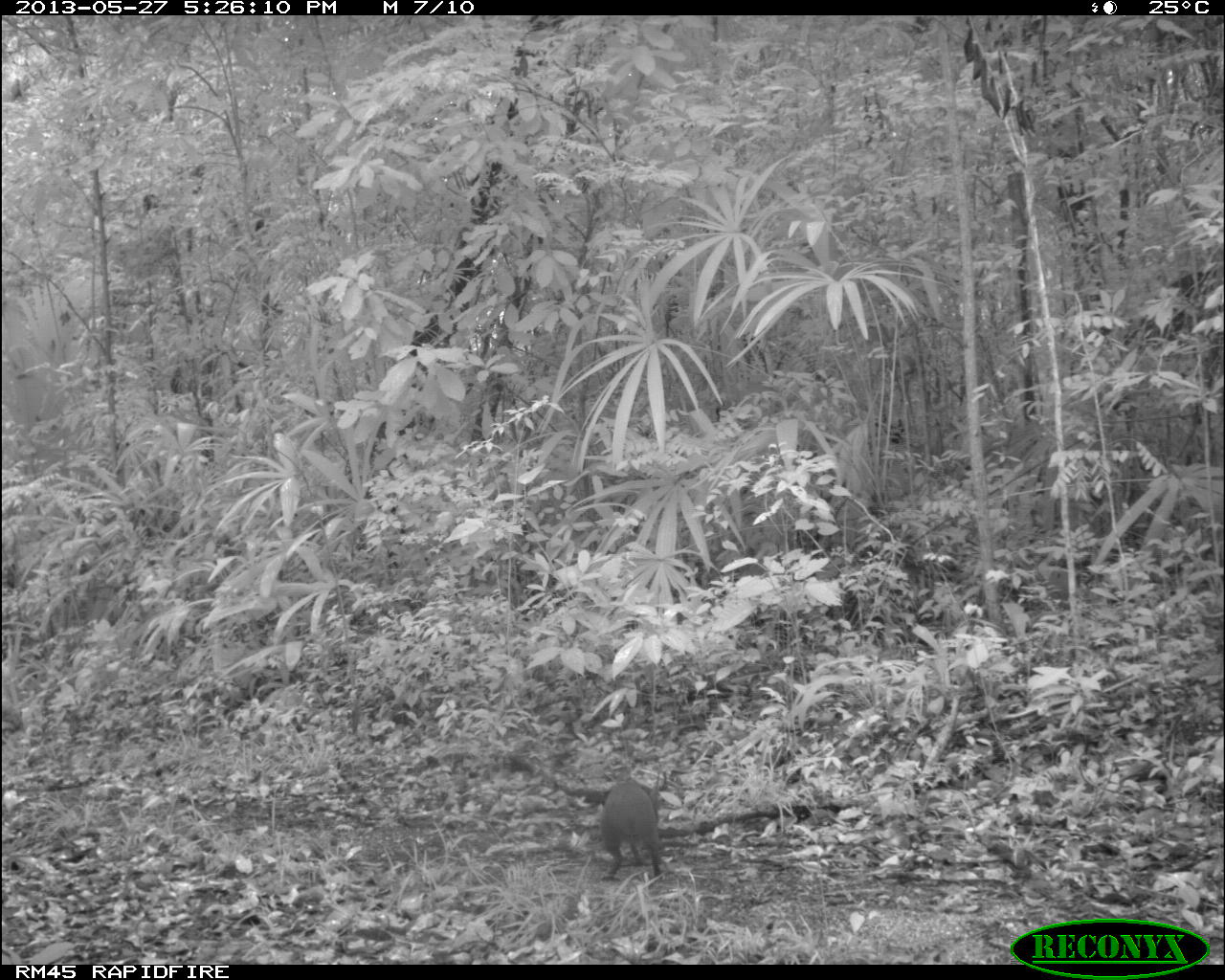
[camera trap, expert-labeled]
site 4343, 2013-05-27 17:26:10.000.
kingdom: Animalia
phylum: Chordata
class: Mammalia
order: Rodentia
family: Dasyproctidae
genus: Dasyprocta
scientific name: Dasyprocta punctata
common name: central american agouti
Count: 1.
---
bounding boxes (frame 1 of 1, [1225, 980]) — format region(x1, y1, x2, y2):
dasyprocta punctata: region(598, 777, 664, 881)